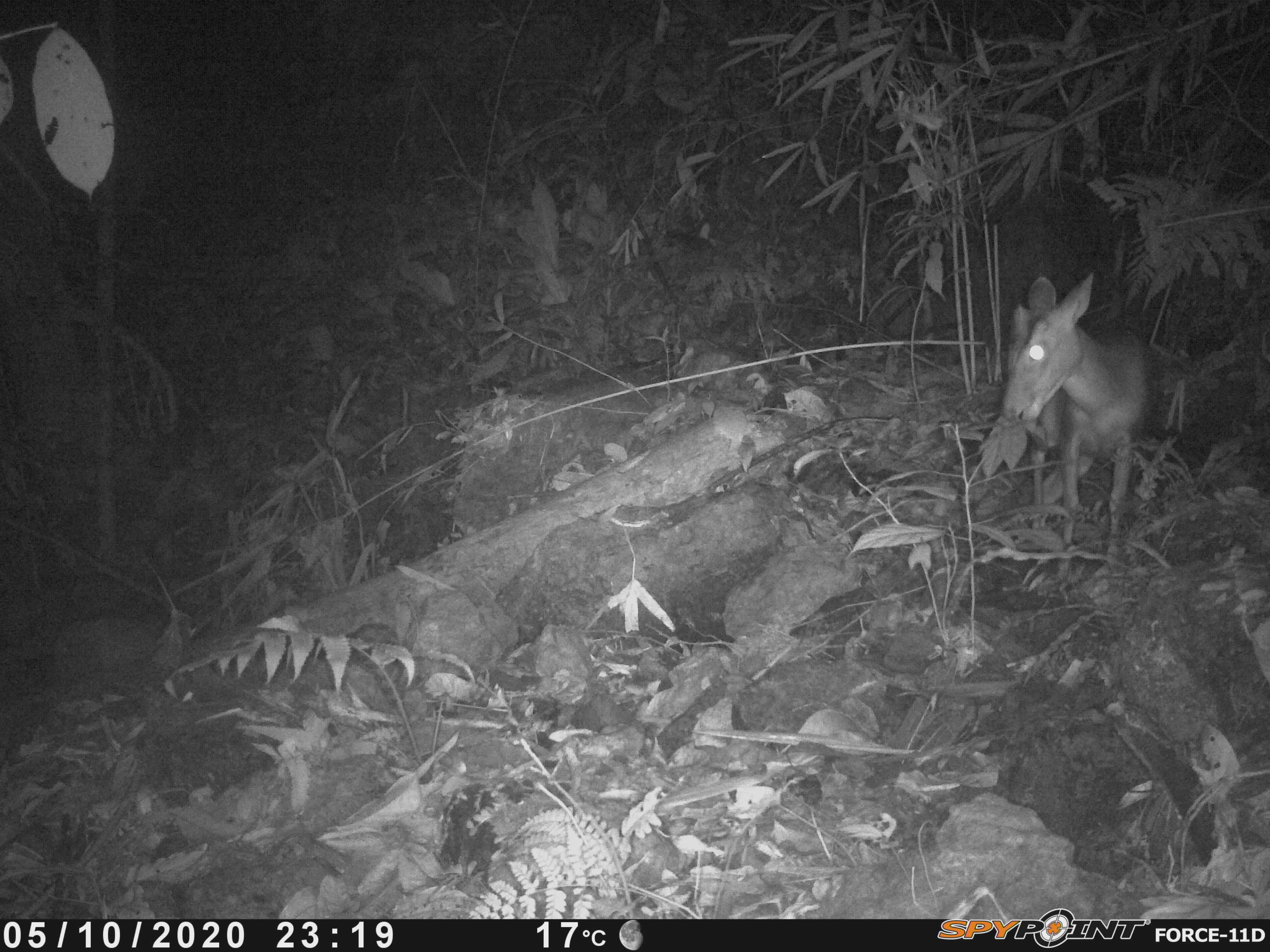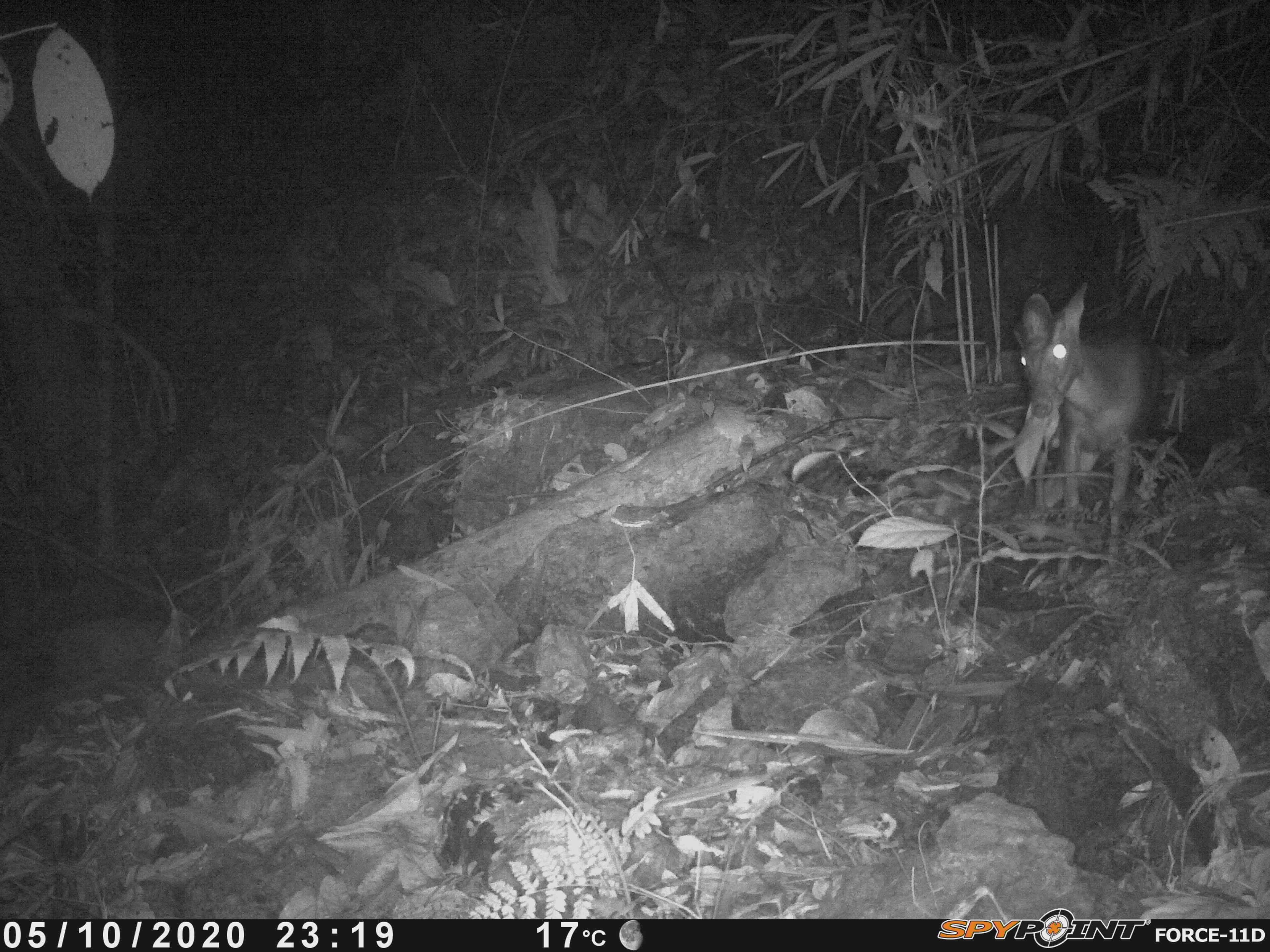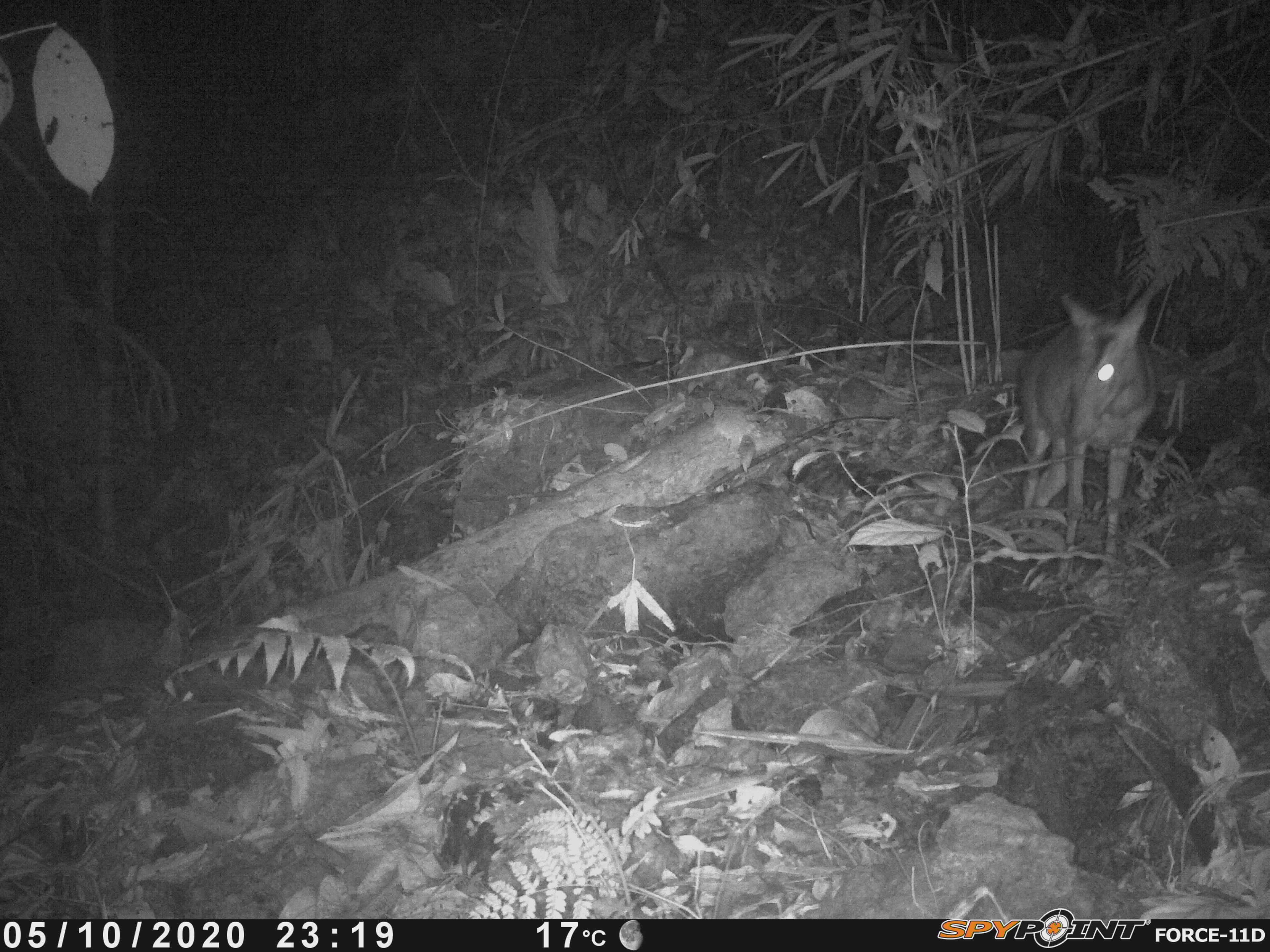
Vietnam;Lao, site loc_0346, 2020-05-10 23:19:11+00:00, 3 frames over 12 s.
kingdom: Animalia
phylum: Chordata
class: Mammalia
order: Artiodactyla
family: Cervidae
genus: Muntiacus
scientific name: Muntiacus rooseveltorum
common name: roosevelt's muntjac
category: roosevelts muntjac group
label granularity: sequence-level